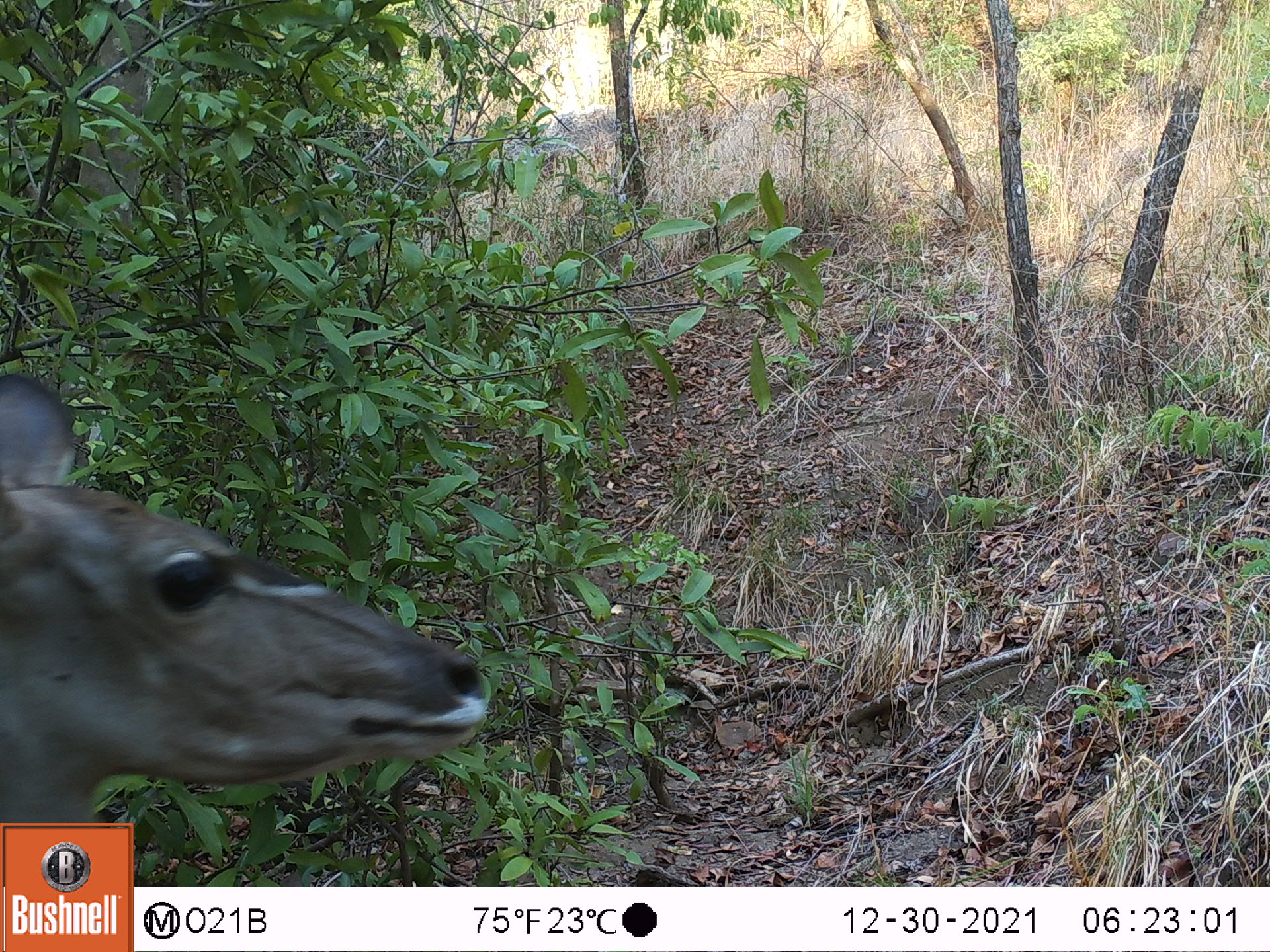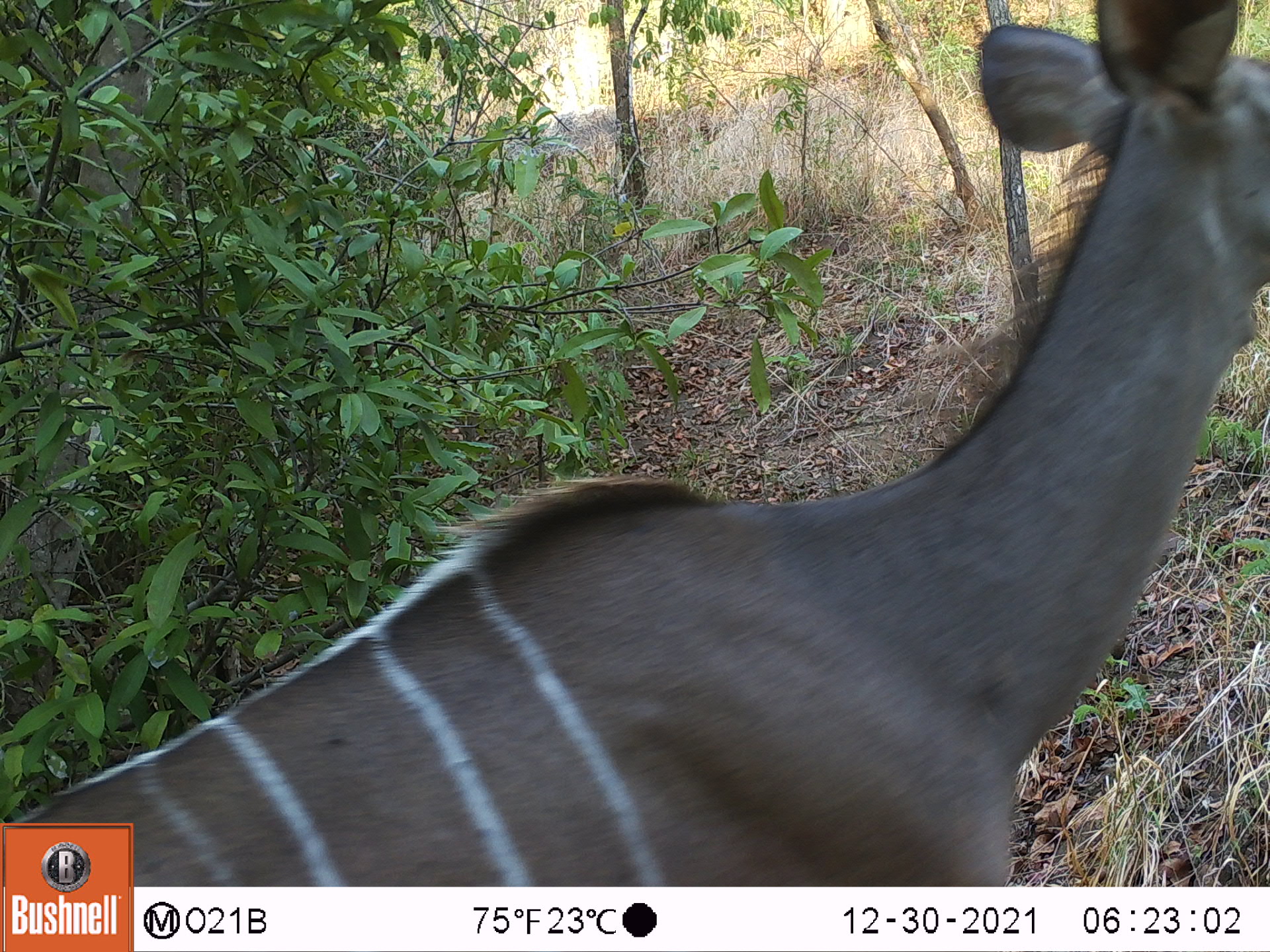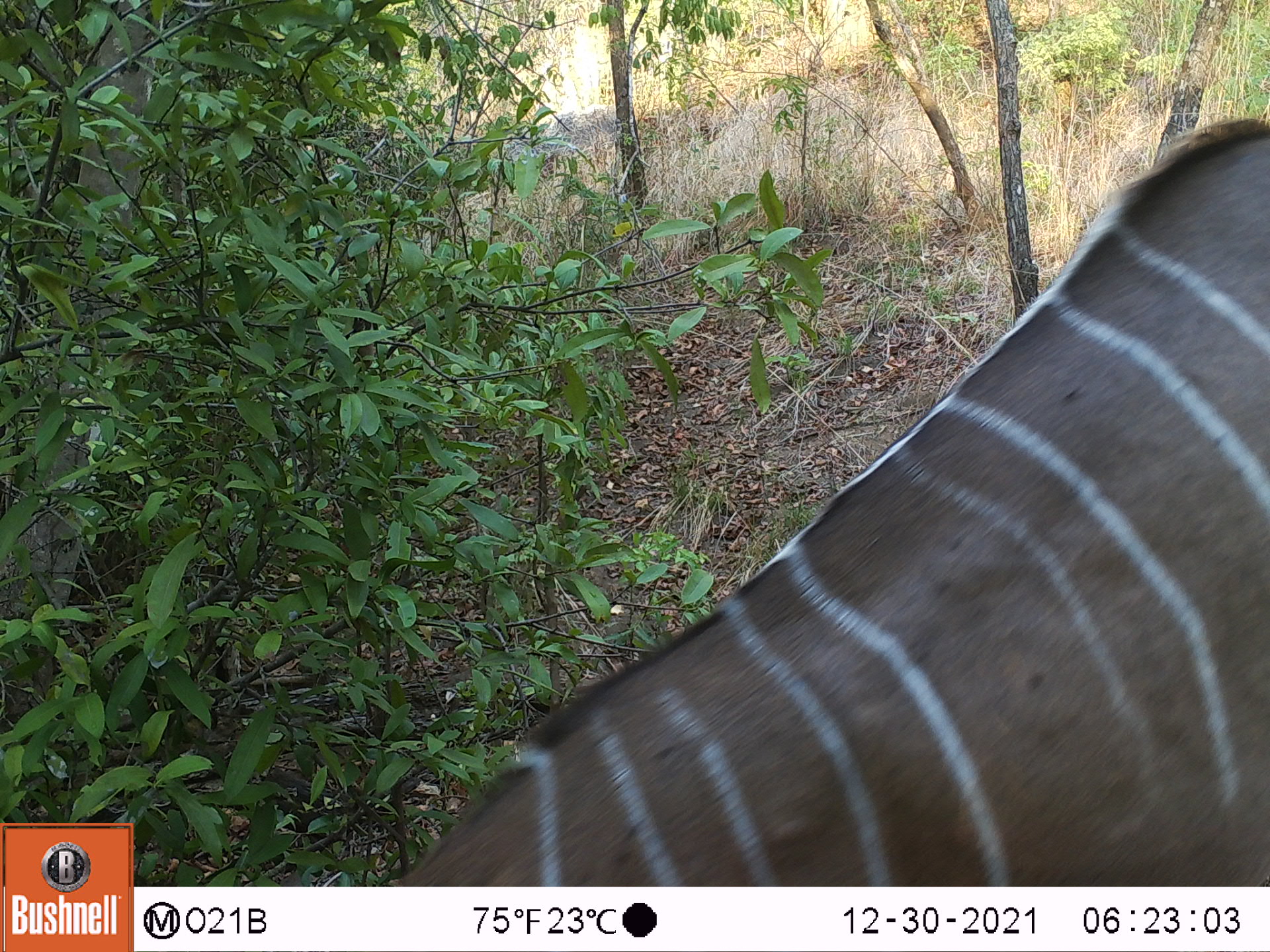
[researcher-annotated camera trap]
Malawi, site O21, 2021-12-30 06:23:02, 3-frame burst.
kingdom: Animalia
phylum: Chordata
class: Mammalia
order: Artiodactyla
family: Bovidae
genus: Tragelaphus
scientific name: Tragelaphus strepsiceros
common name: greater kudu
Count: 1.